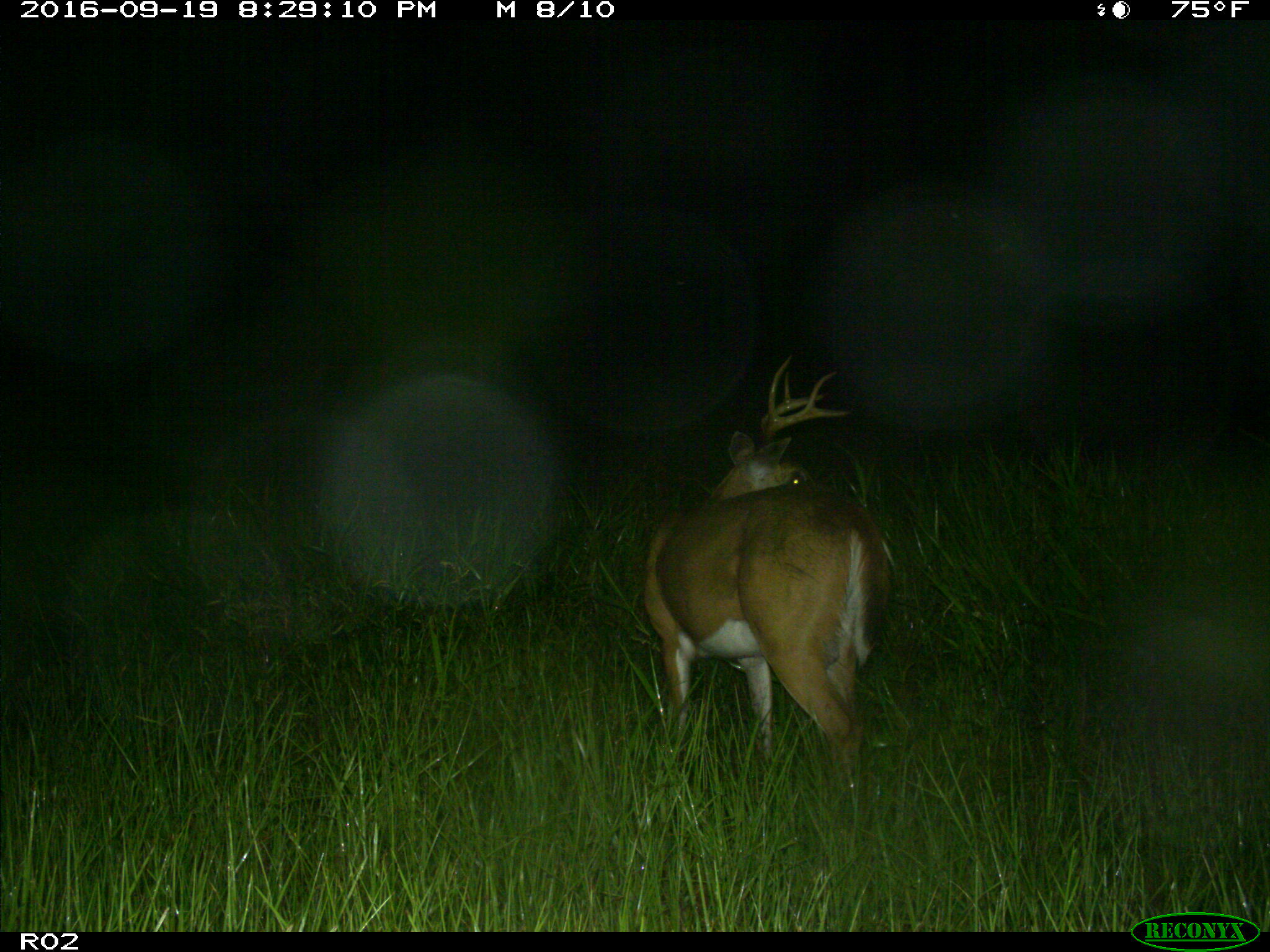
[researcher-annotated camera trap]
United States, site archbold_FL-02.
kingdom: Animalia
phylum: Chordata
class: Mammalia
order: Artiodactyla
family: Cervidae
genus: Odocoileus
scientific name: Odocoileus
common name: deer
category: unidentified deer